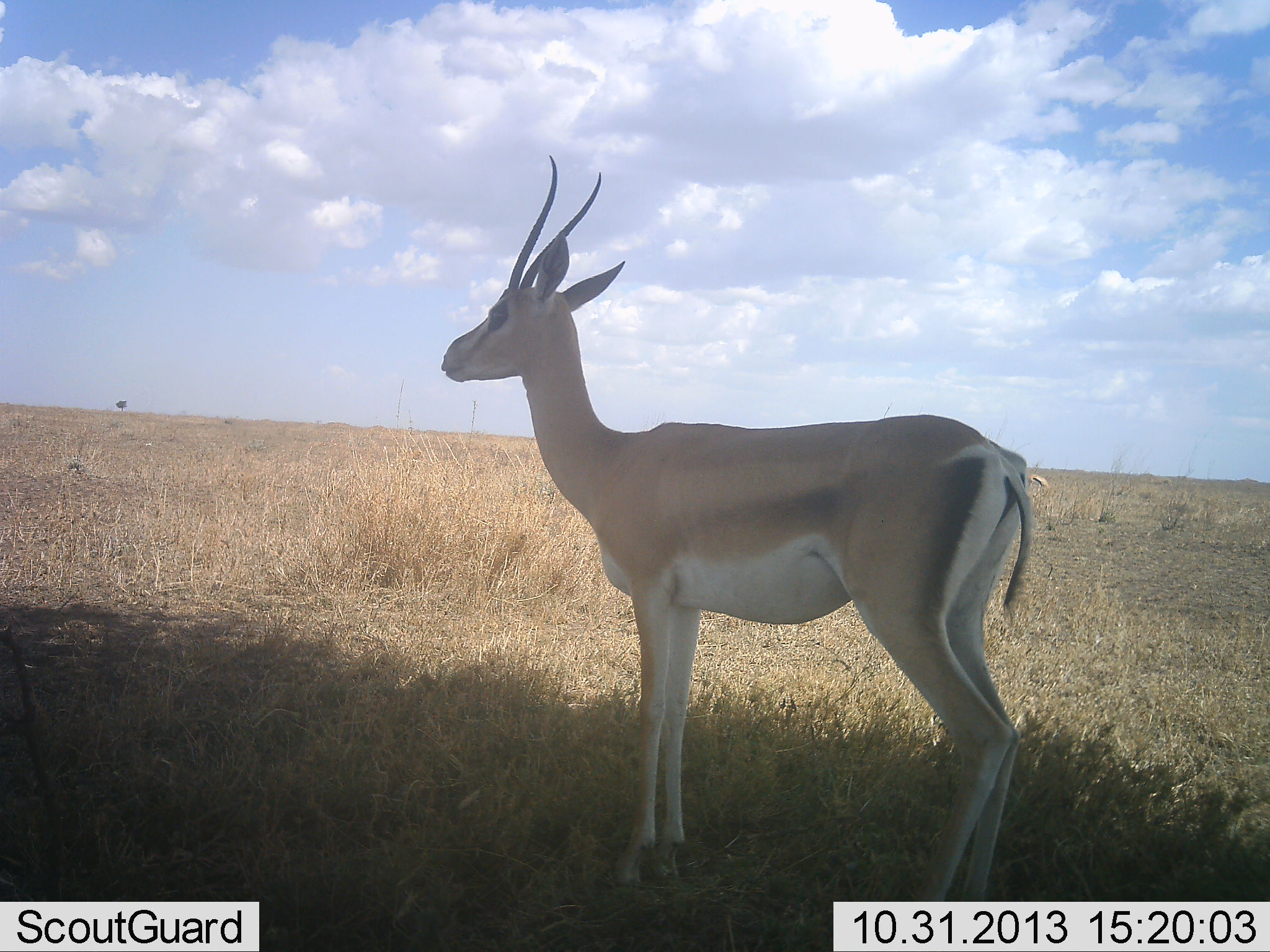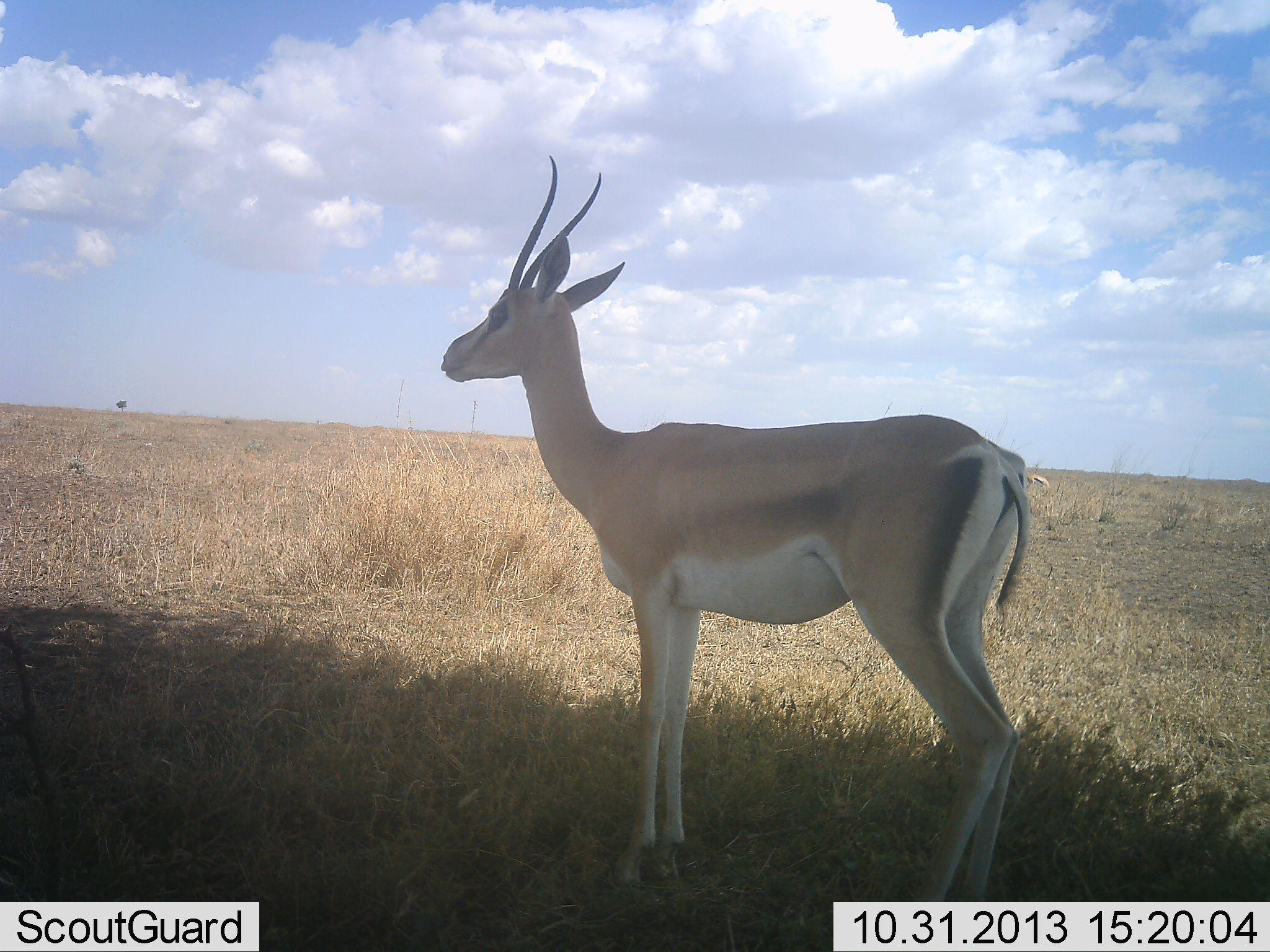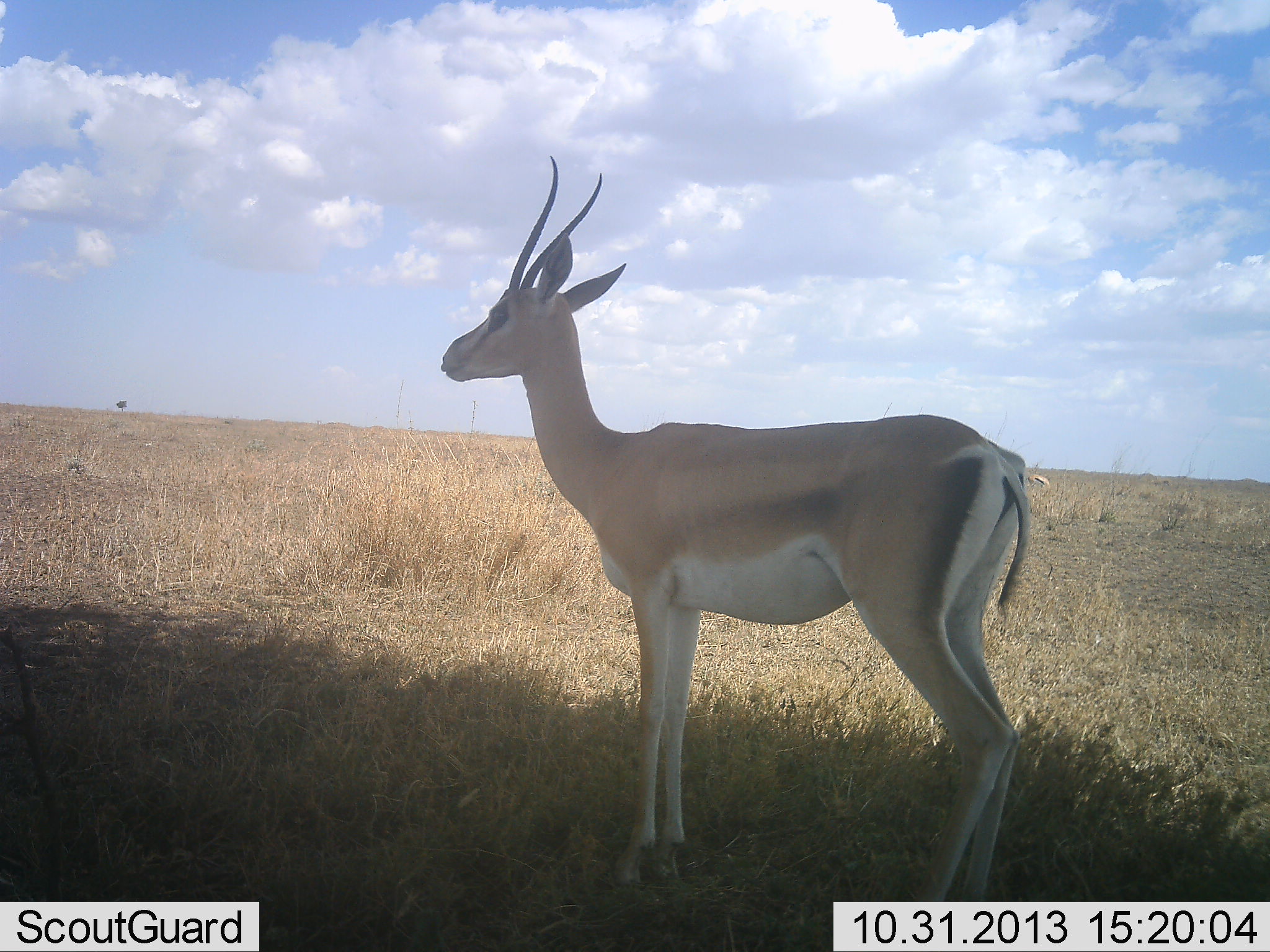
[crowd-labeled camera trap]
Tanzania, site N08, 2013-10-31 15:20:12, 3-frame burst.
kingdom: Animalia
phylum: Chordata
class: Mammalia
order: Artiodactyla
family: Bovidae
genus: Nanger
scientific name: Nanger granti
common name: grant's gazelle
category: gazellegrants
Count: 1.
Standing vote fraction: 100%.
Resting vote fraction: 0%.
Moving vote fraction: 0%.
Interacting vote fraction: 0%.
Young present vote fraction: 0%.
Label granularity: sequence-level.